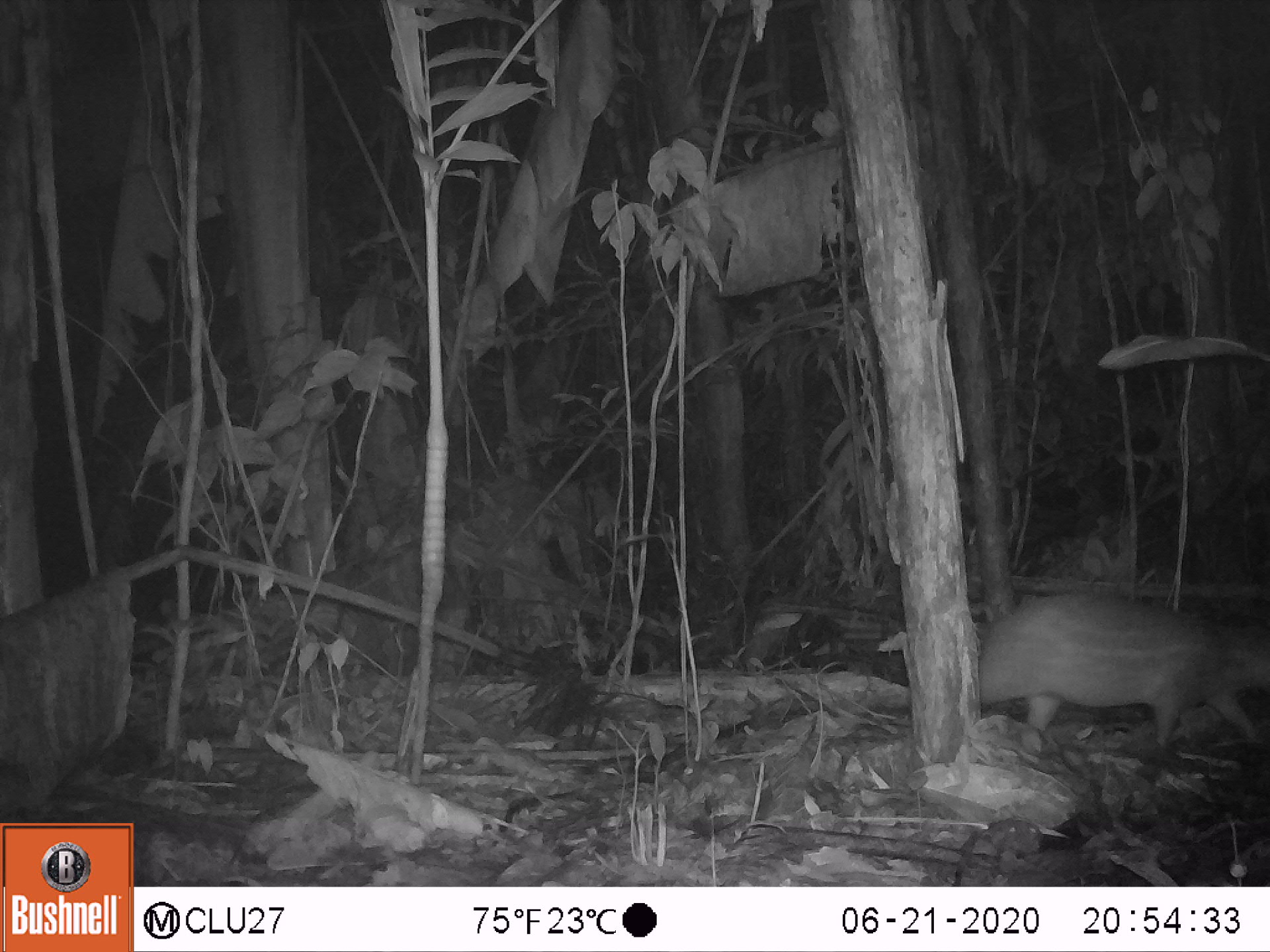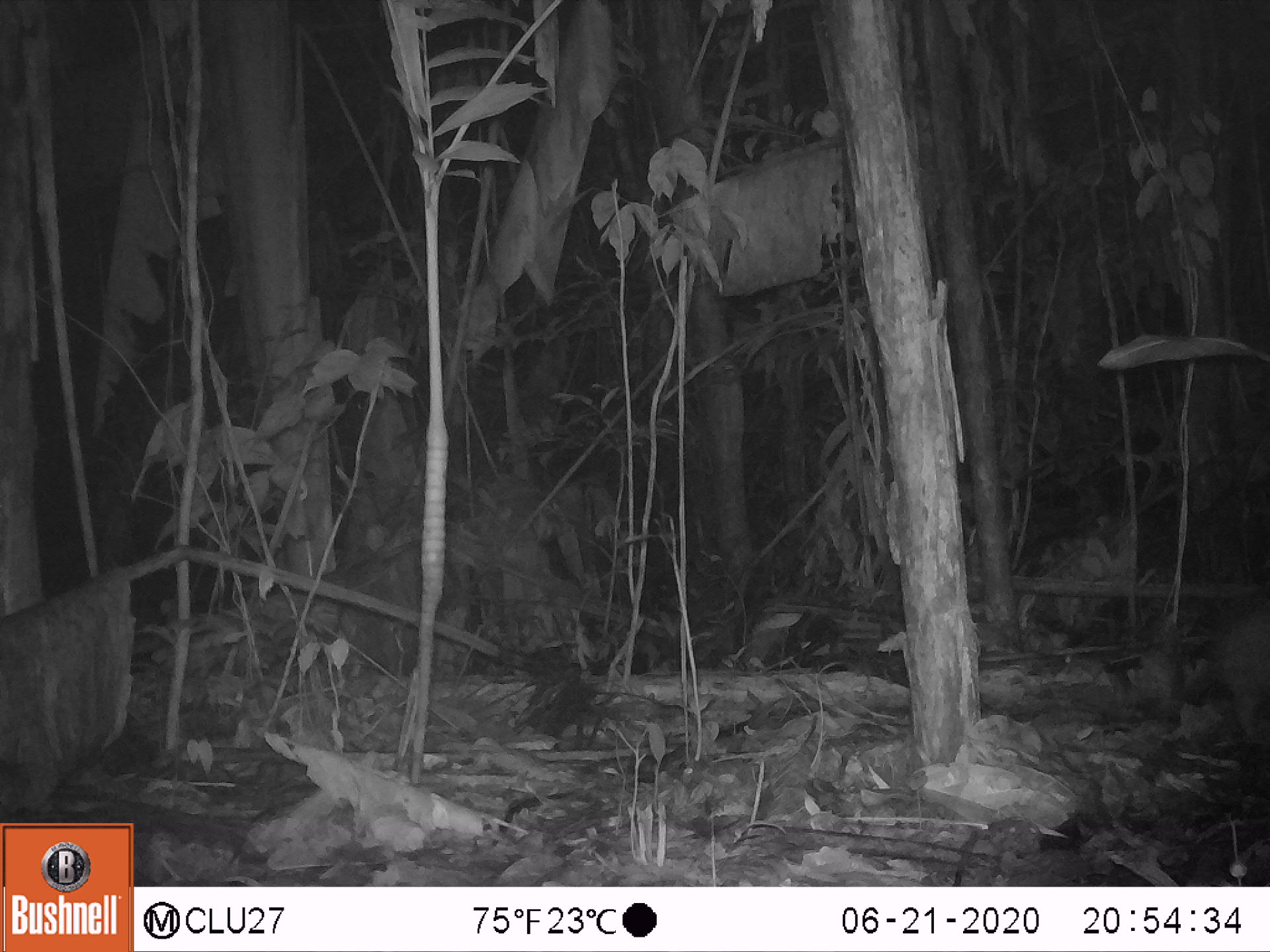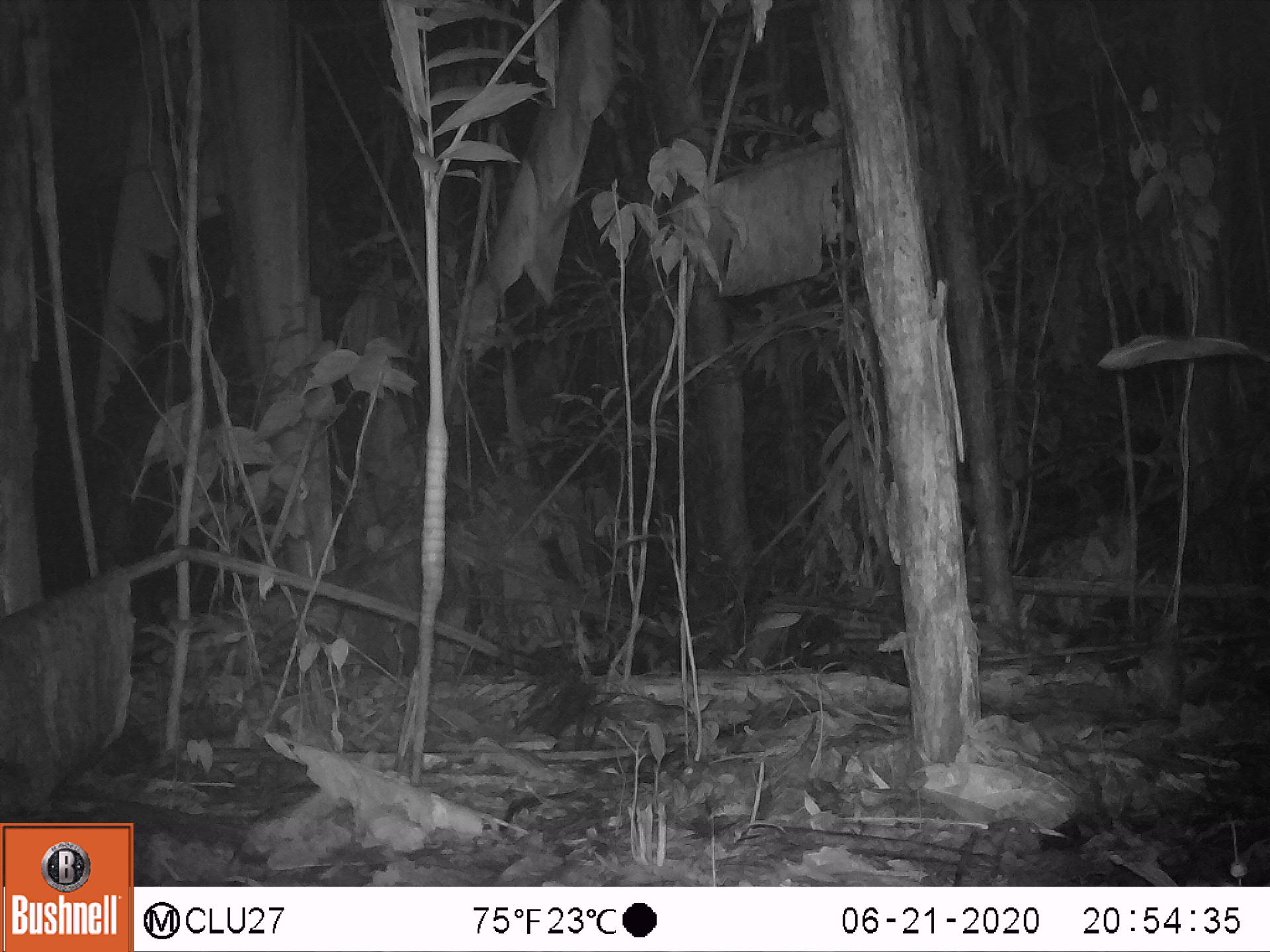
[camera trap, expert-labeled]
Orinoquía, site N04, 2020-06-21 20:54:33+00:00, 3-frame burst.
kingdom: Animalia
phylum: Chordata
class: Mammalia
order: Rodentia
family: Cuniculidae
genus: Cuniculus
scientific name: Cuniculus paca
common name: spotted paca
Spotted paca (Cuniculus paca).